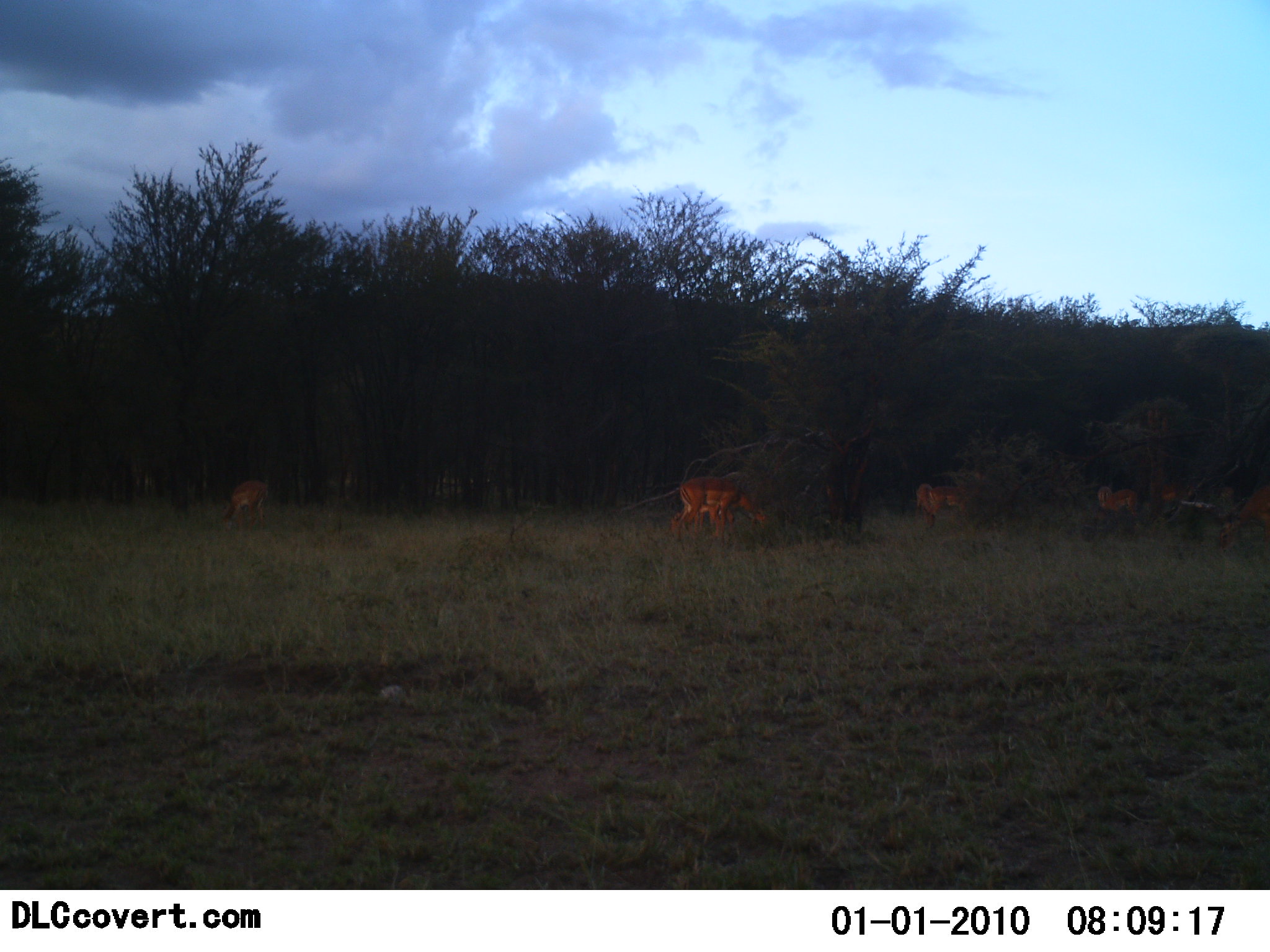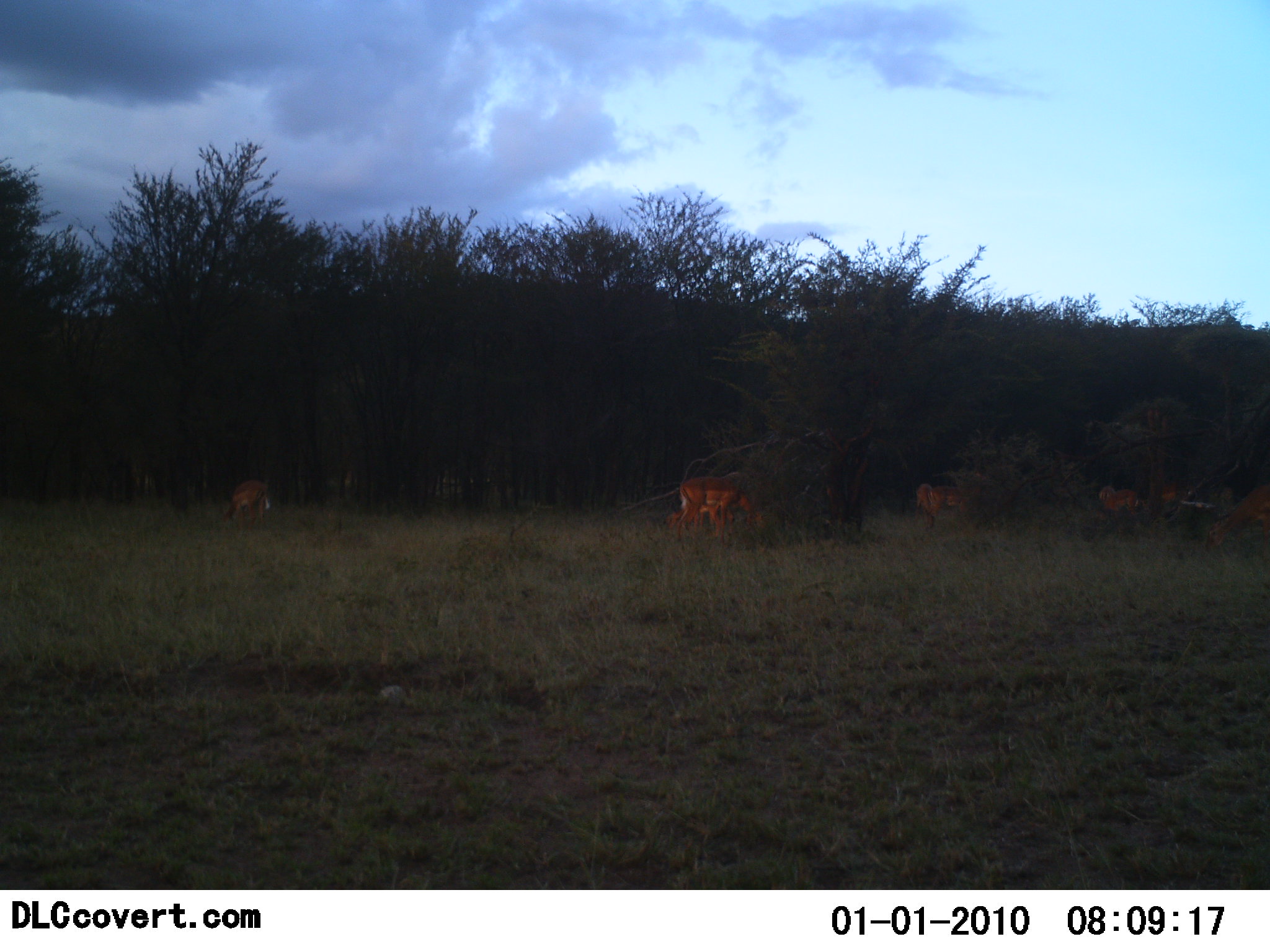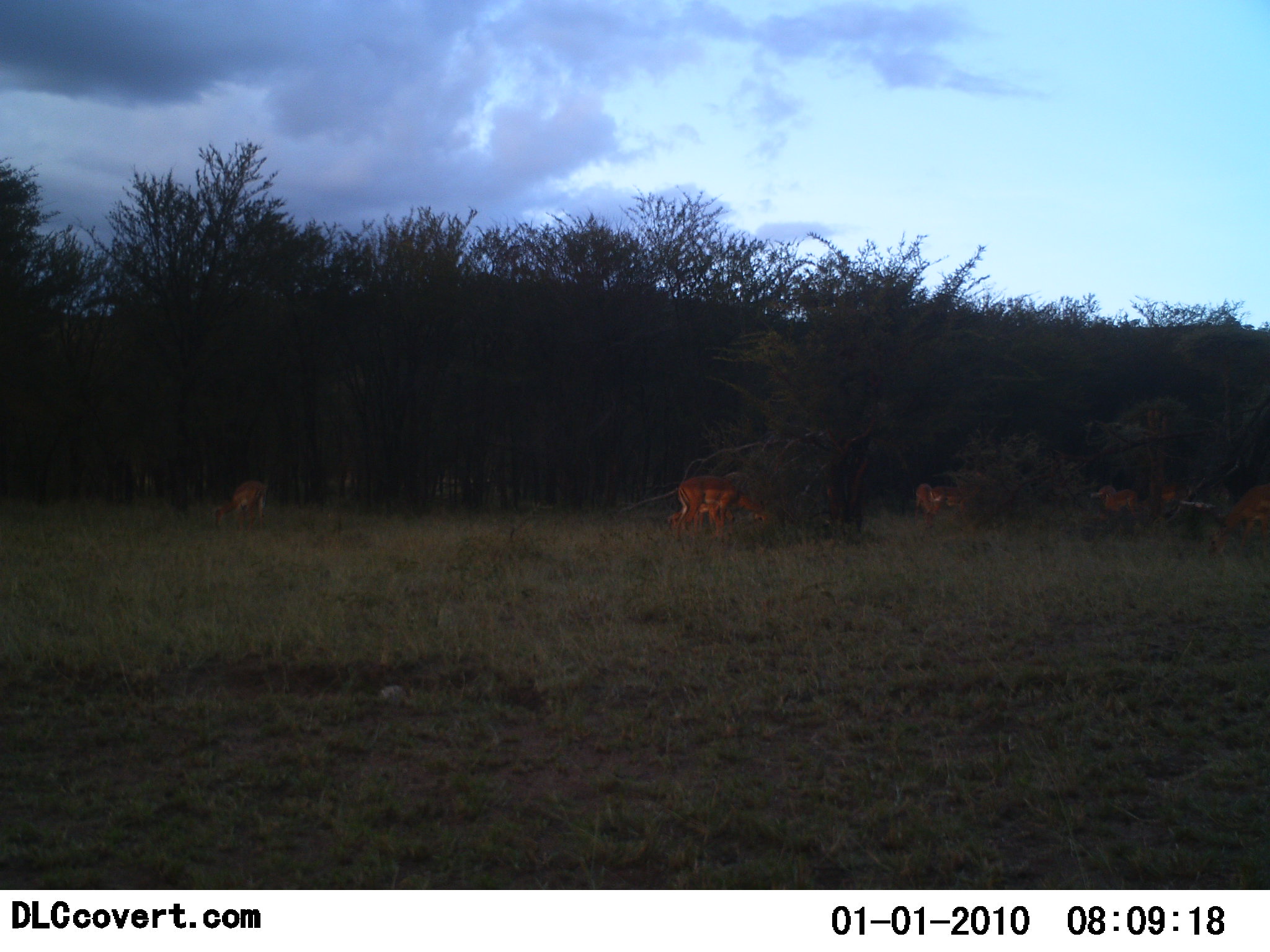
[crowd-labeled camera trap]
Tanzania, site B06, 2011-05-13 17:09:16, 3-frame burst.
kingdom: Animalia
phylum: Chordata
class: Mammalia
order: Artiodactyla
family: Bovidae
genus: Aepyceros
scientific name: Aepyceros melampus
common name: impala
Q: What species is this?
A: Impala (Aepyceros melampus).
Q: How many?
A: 5.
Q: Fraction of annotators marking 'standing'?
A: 40%.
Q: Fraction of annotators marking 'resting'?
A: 0%.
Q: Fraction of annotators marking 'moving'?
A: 20%.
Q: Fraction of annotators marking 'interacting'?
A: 0%.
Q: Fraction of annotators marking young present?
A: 20%.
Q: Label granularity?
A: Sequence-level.